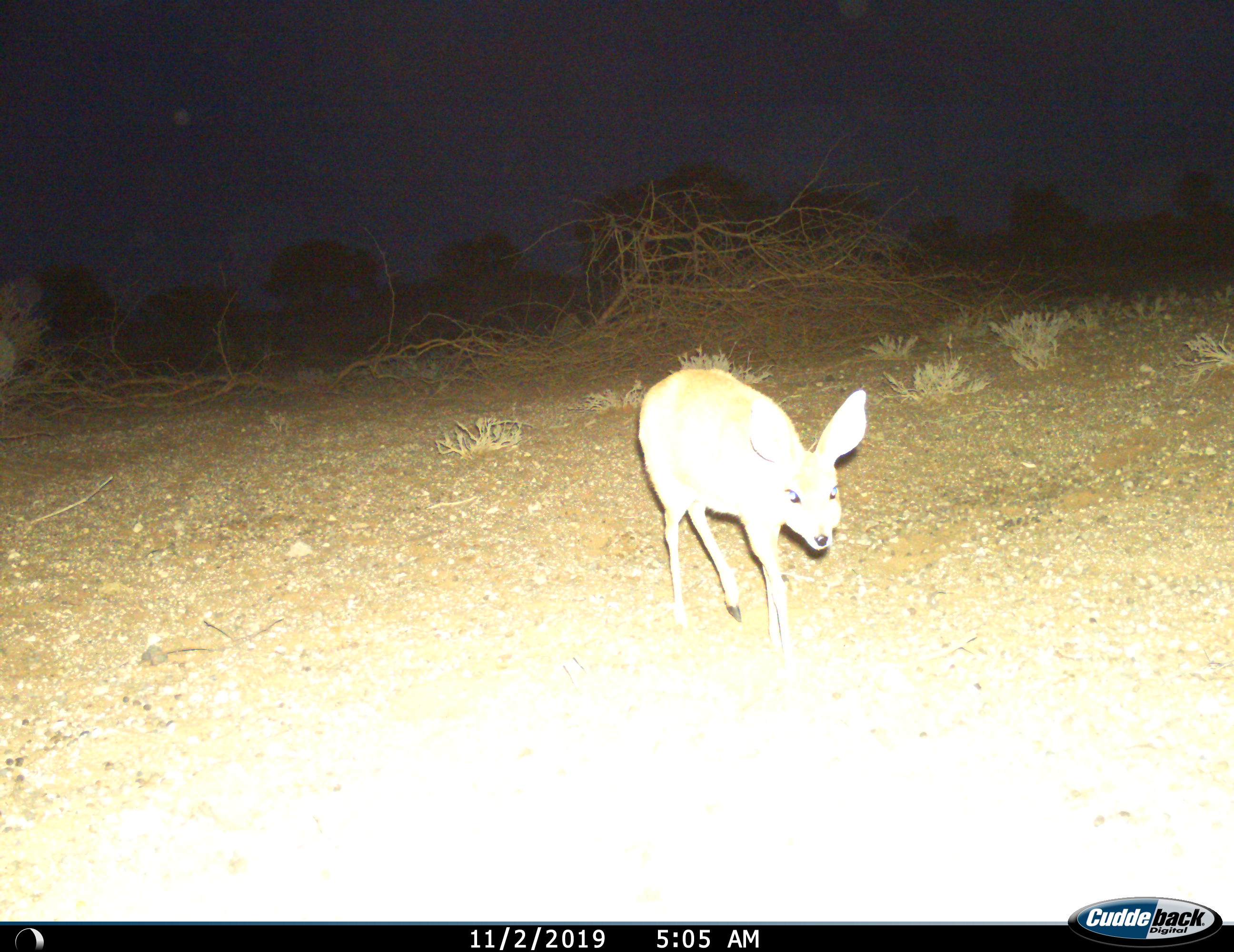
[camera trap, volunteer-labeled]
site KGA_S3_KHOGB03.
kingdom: Animalia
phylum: Chordata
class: Mammalia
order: Artiodactyla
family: Bovidae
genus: Raphicerus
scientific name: Raphicerus campestris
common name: steenbok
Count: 1.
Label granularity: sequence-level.